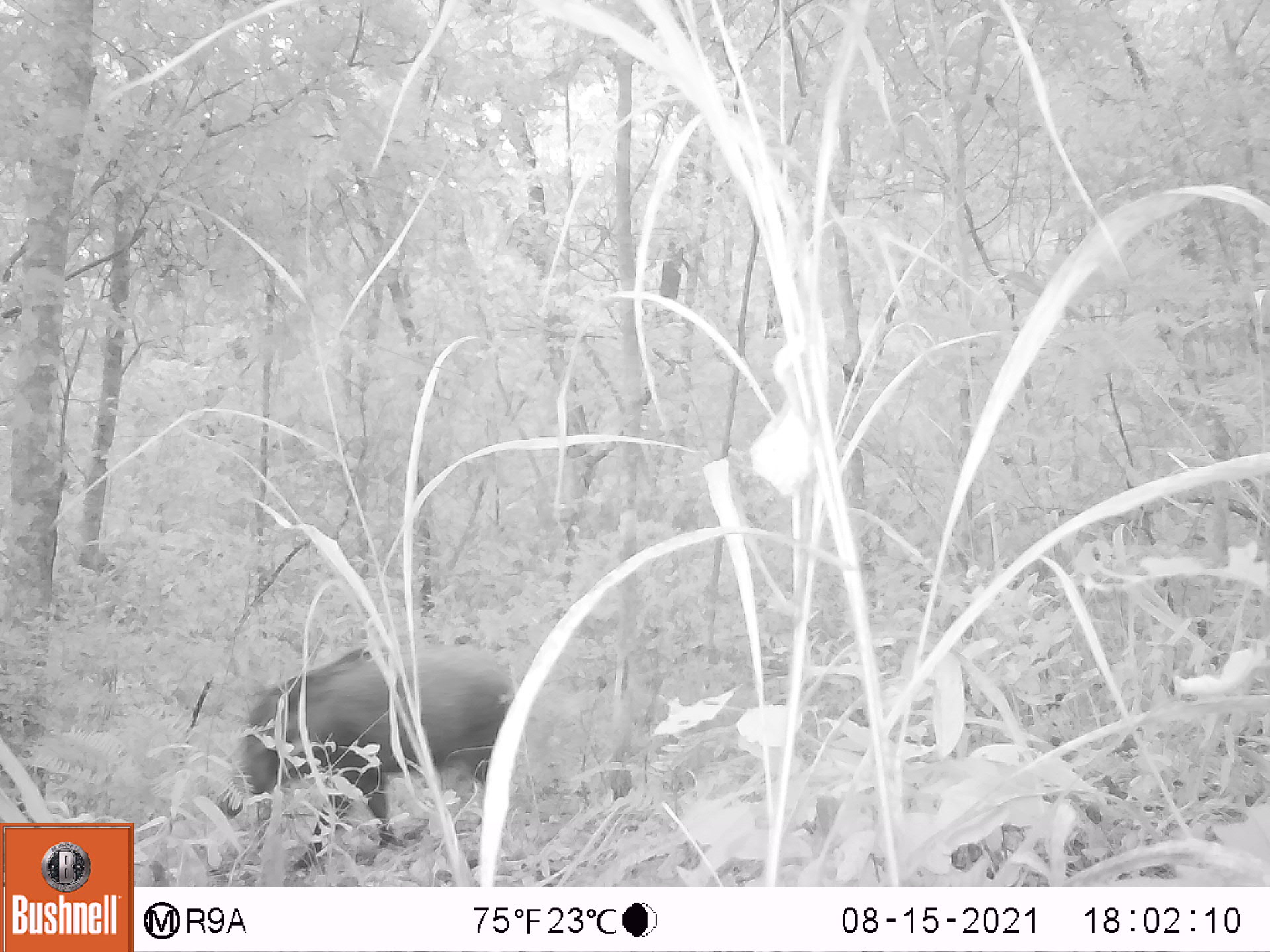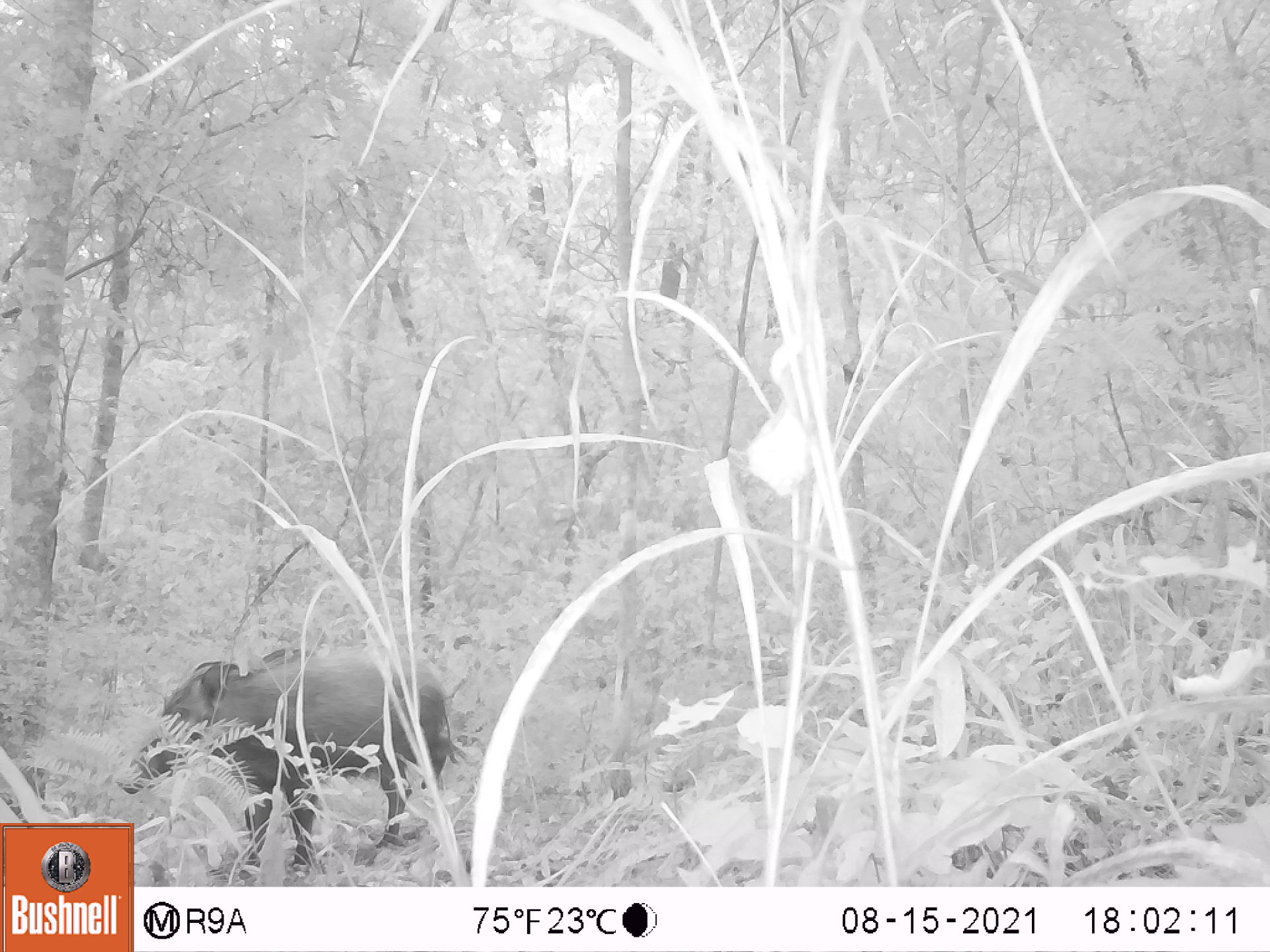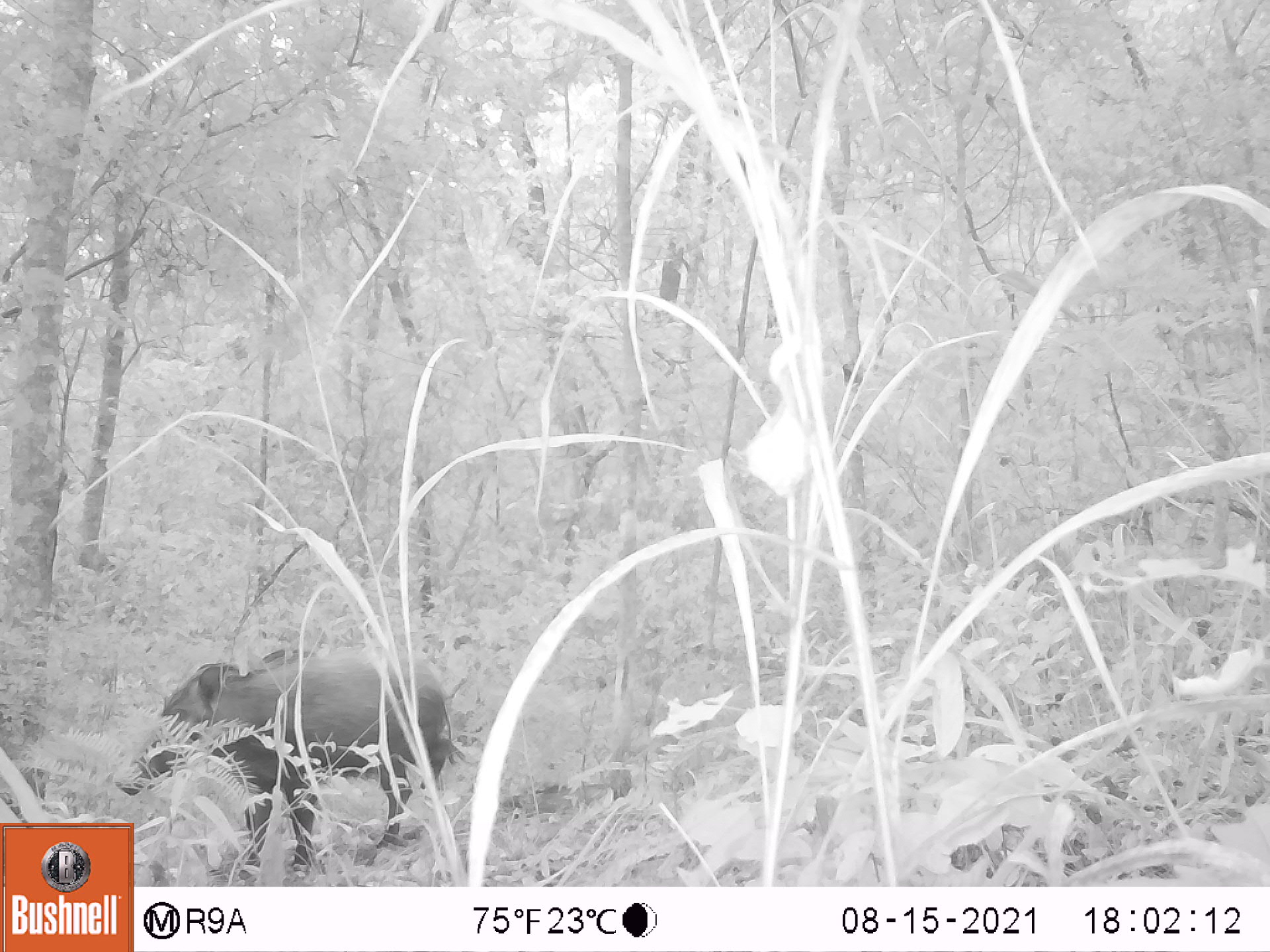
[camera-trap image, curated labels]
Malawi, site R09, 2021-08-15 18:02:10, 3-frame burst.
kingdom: Animalia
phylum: Chordata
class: Mammalia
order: Artiodactyla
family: Suidae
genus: Potamochoerus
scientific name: Potamochoerus larvatus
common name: bushpig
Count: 1.